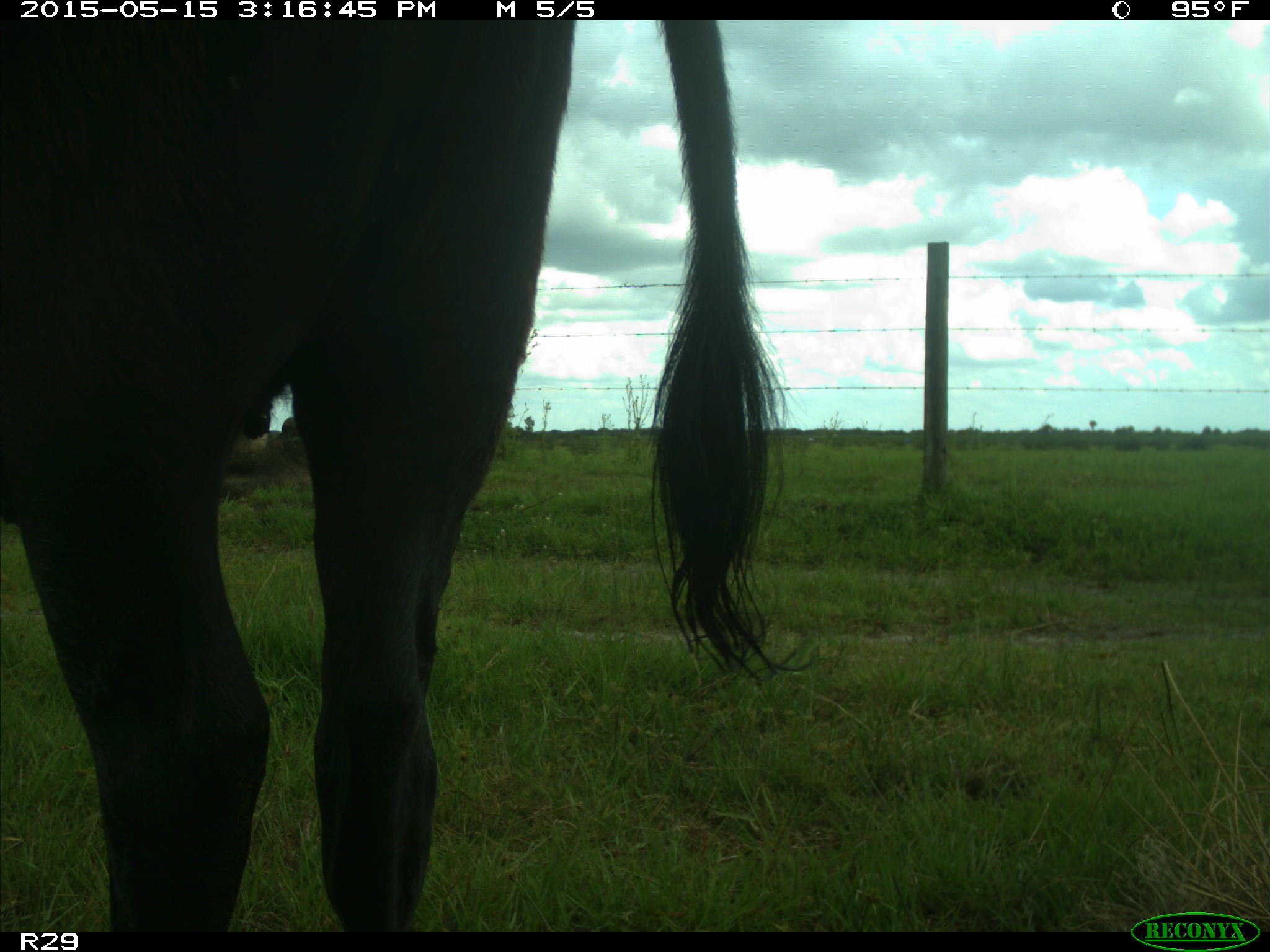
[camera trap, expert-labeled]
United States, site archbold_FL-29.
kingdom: Animalia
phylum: Chordata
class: Mammalia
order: Artiodactyla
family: Bovidae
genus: Bos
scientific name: Bos taurus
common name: domestic cow